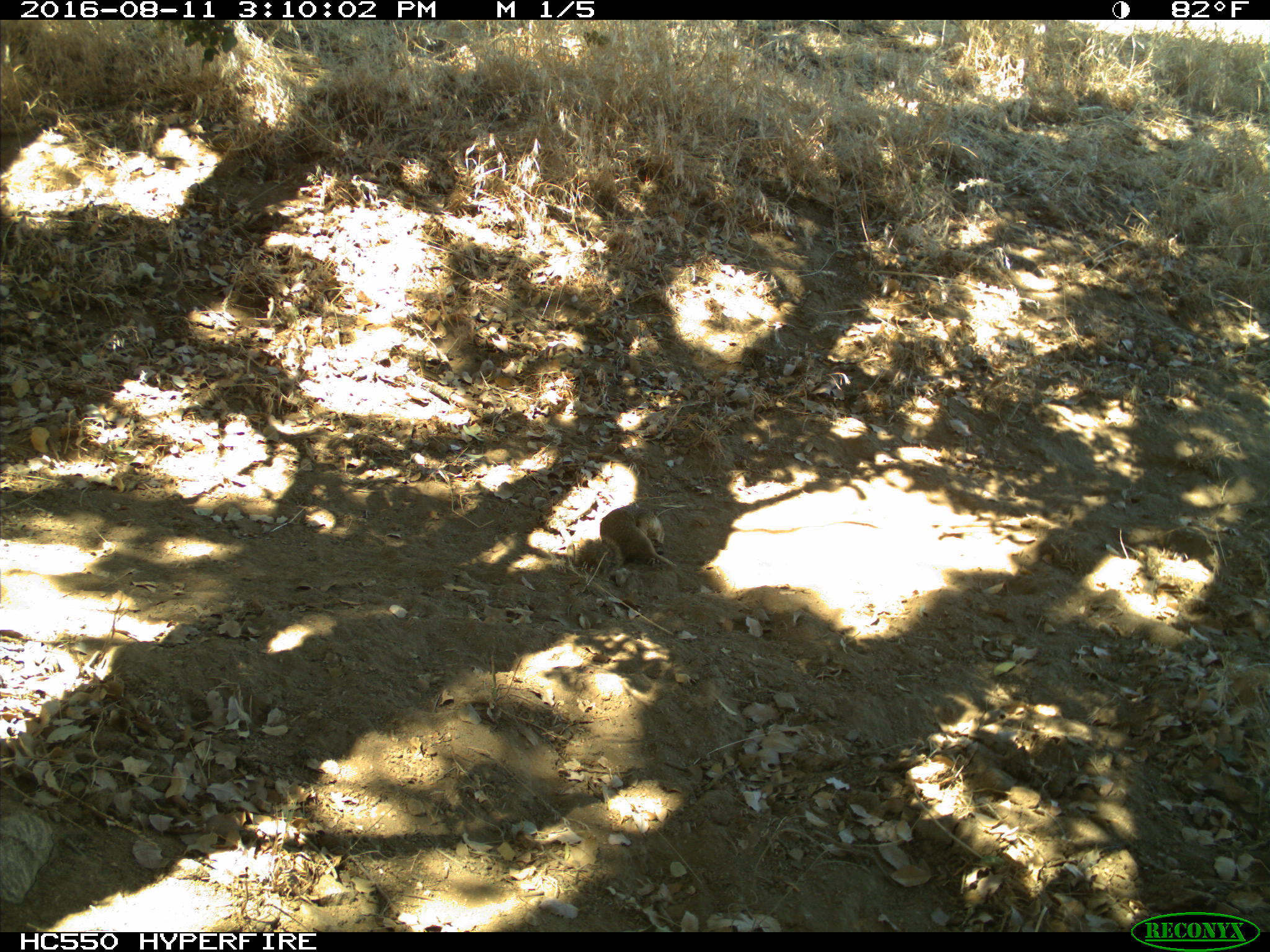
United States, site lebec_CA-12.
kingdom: Animalia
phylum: Chordata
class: Mammalia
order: Rodentia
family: Sciuridae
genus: Otospermophilus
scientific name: Otospermophilus beecheyi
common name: california ground squirrel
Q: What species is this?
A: Otospermophilus beecheyi (california ground squirrel).